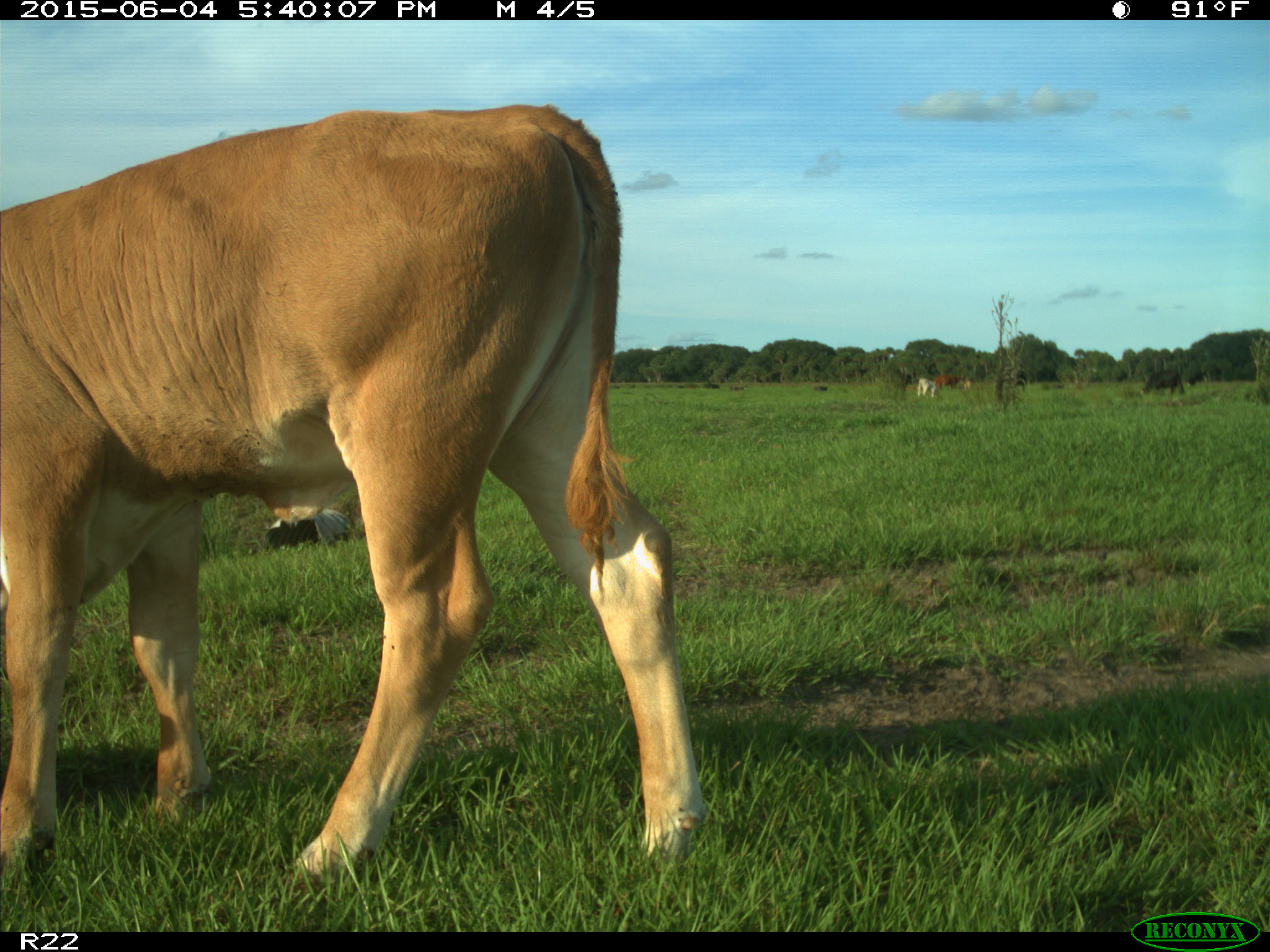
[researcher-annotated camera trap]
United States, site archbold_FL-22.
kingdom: Animalia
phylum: Chordata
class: Mammalia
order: Artiodactyla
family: Bovidae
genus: Bos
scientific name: Bos taurus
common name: domestic cow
Bos taurus (domestic cow).